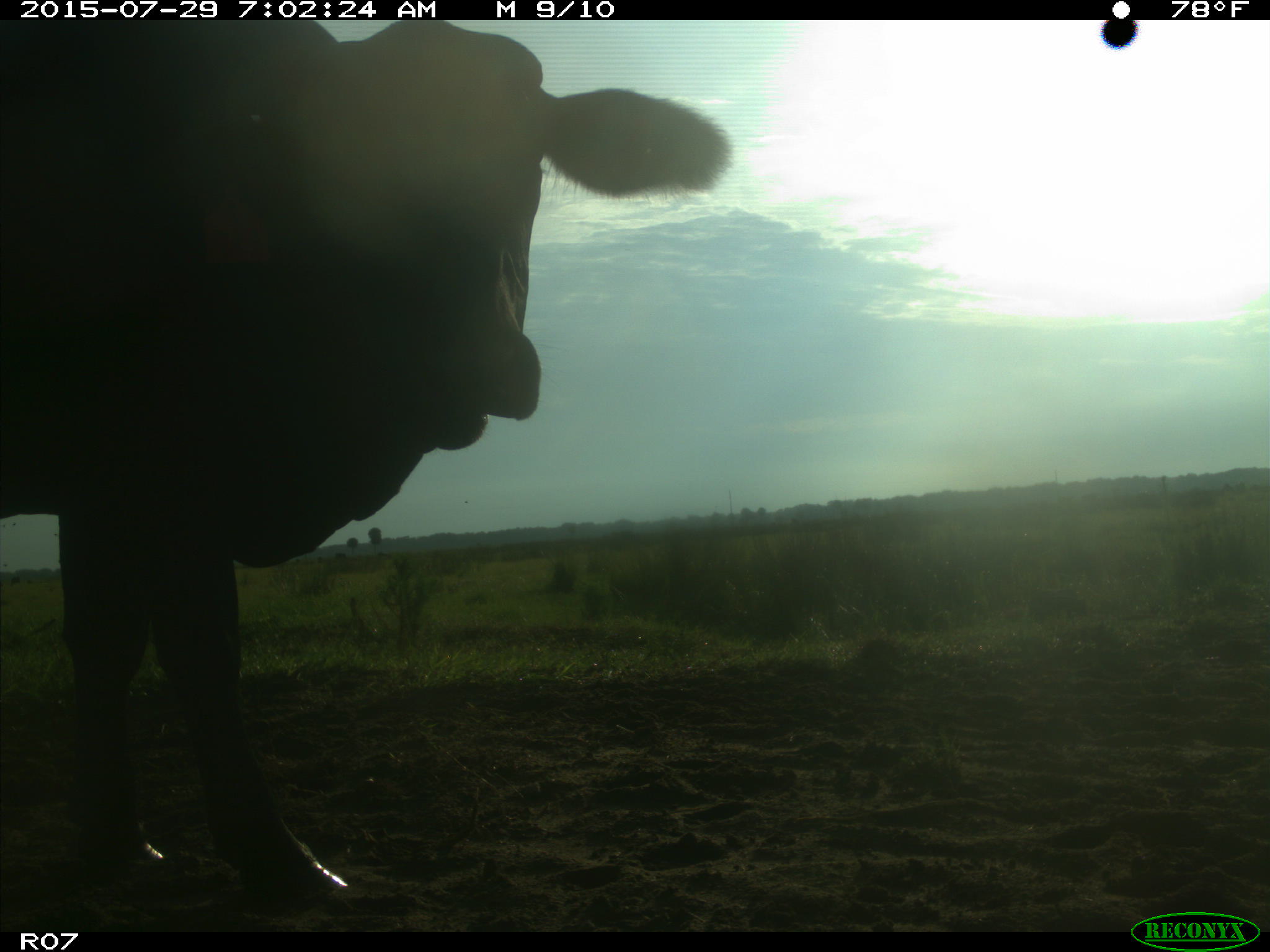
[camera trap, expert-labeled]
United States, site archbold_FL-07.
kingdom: Animalia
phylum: Chordata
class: Mammalia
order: Artiodactyla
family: Bovidae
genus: Bos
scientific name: Bos taurus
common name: domestic cow